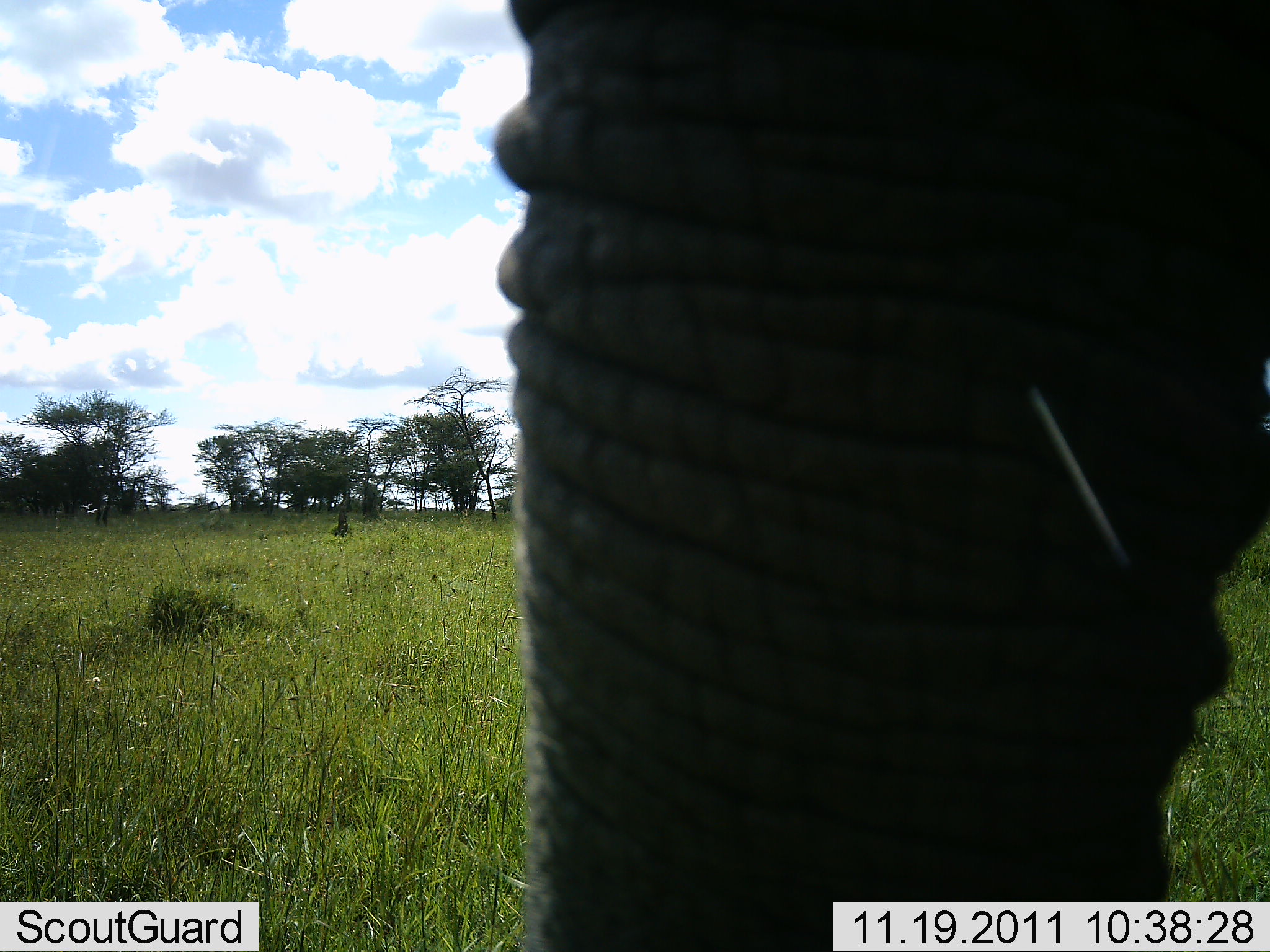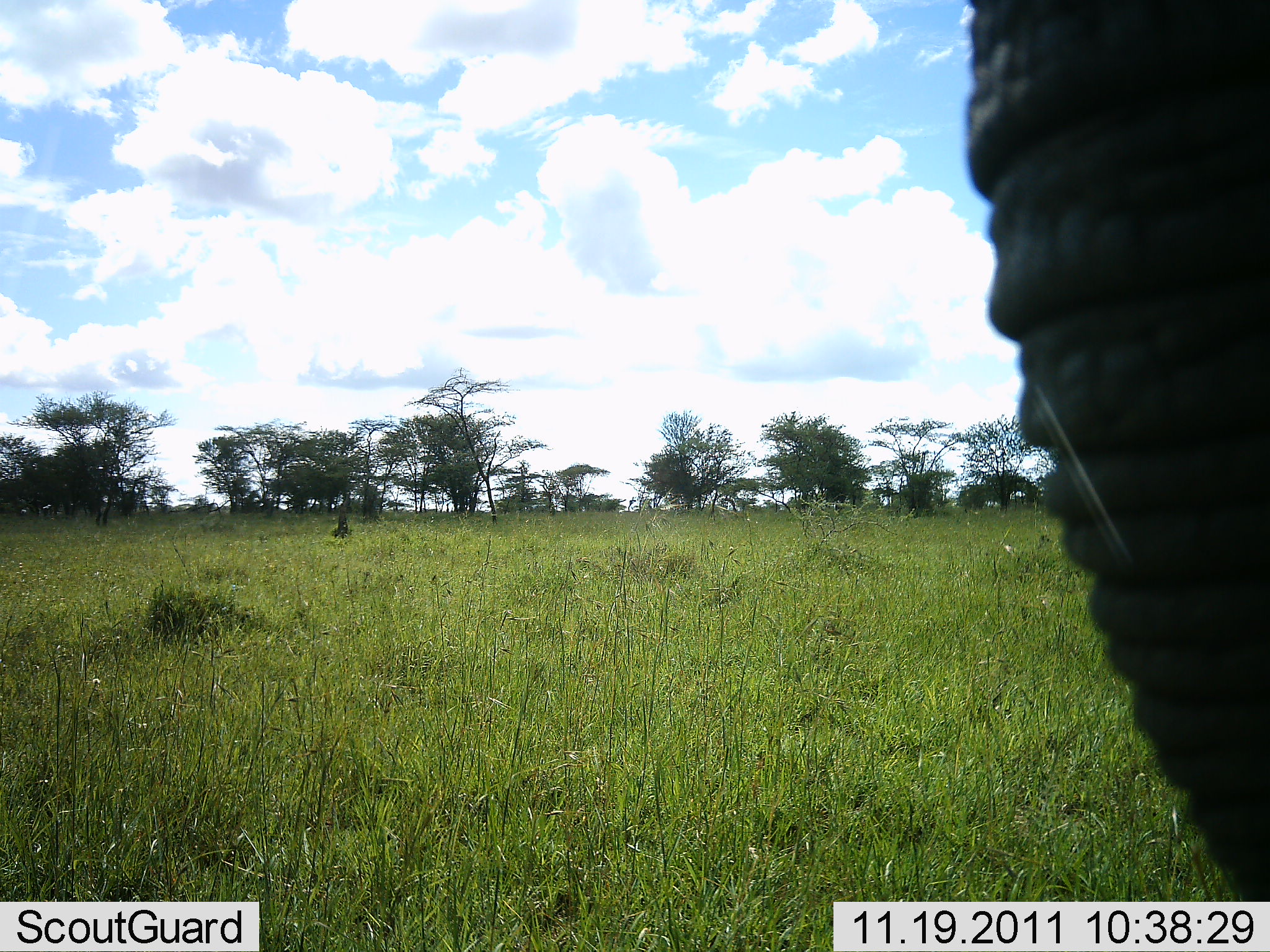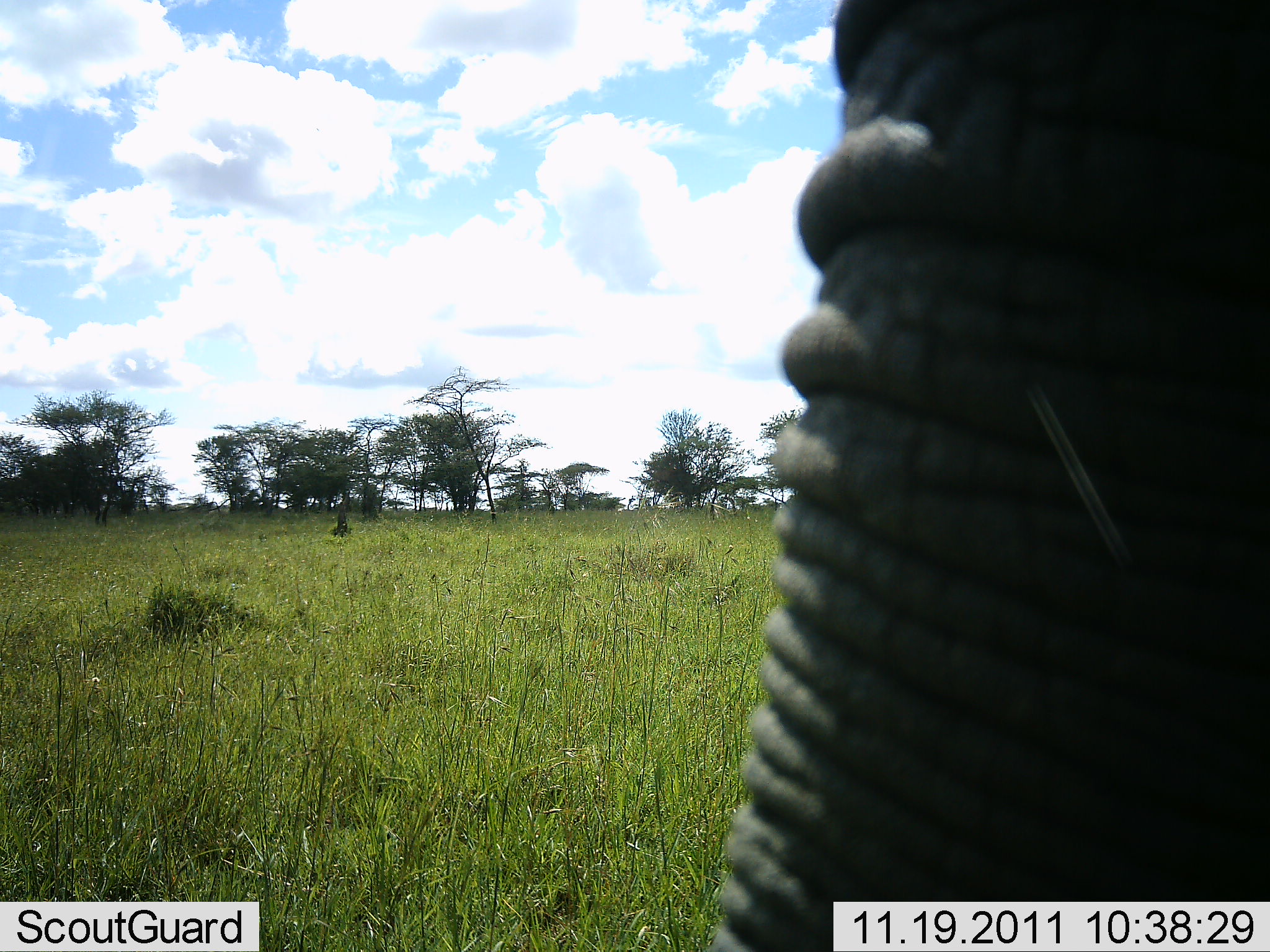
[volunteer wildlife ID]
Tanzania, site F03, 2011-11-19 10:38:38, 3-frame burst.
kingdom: Animalia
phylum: Chordata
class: Mammalia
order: Proboscidea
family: Elephantidae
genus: Loxodonta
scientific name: Loxodonta africana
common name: african bush elephant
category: elephant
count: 1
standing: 64%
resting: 0%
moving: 43%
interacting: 0%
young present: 0%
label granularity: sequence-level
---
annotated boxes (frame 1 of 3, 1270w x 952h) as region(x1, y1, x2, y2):
animal: region(493, 2, 1269, 952)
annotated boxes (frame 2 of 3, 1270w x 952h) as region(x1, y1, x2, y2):
animal: region(952, 0, 1268, 905)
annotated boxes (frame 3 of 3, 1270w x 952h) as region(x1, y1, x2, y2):
animal: region(703, 2, 1270, 950)